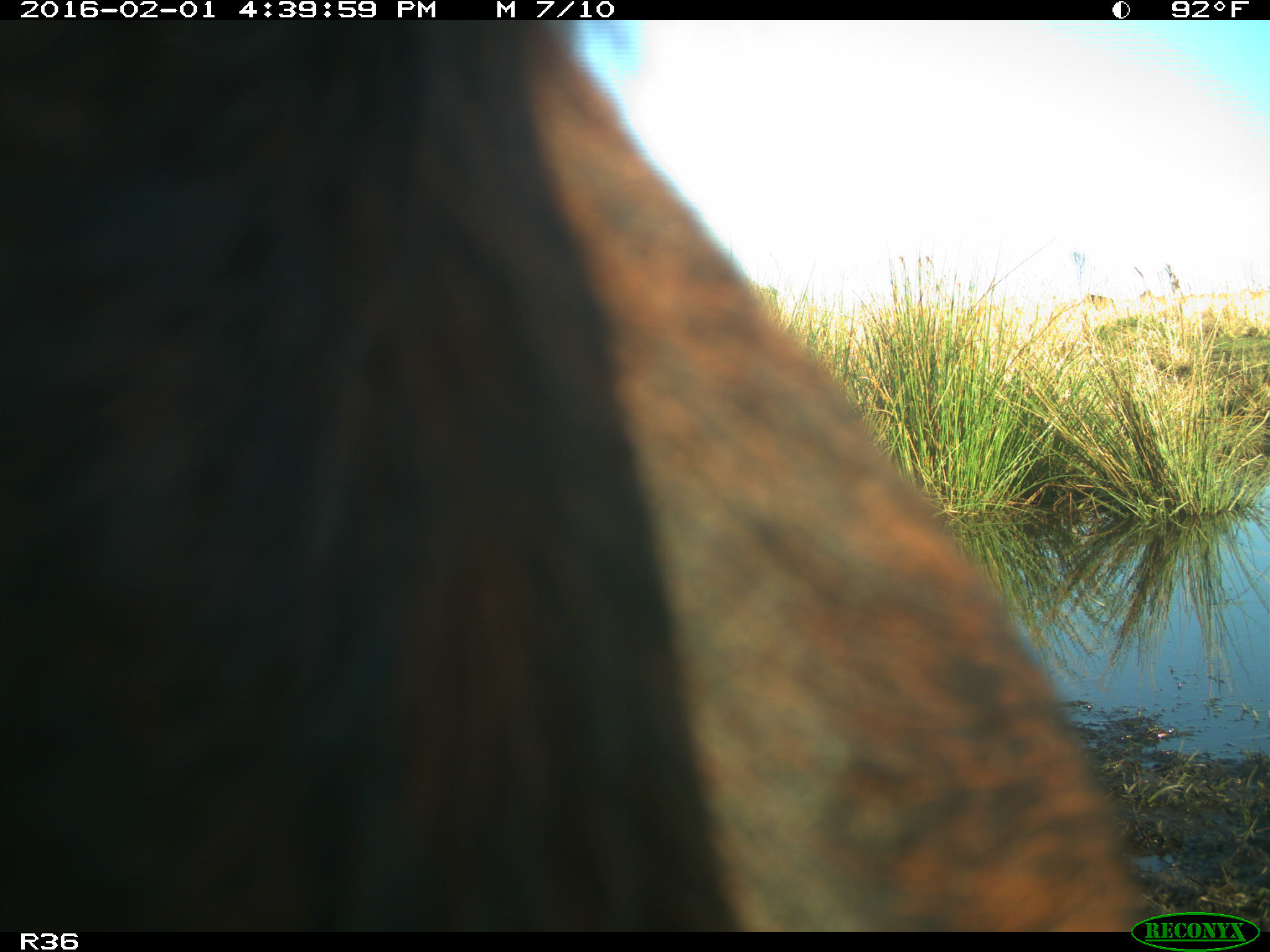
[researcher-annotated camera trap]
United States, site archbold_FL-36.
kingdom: Animalia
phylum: Chordata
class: Mammalia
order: Artiodactyla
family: Bovidae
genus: Bos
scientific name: Bos taurus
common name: domestic cow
Bos taurus (domestic cow).